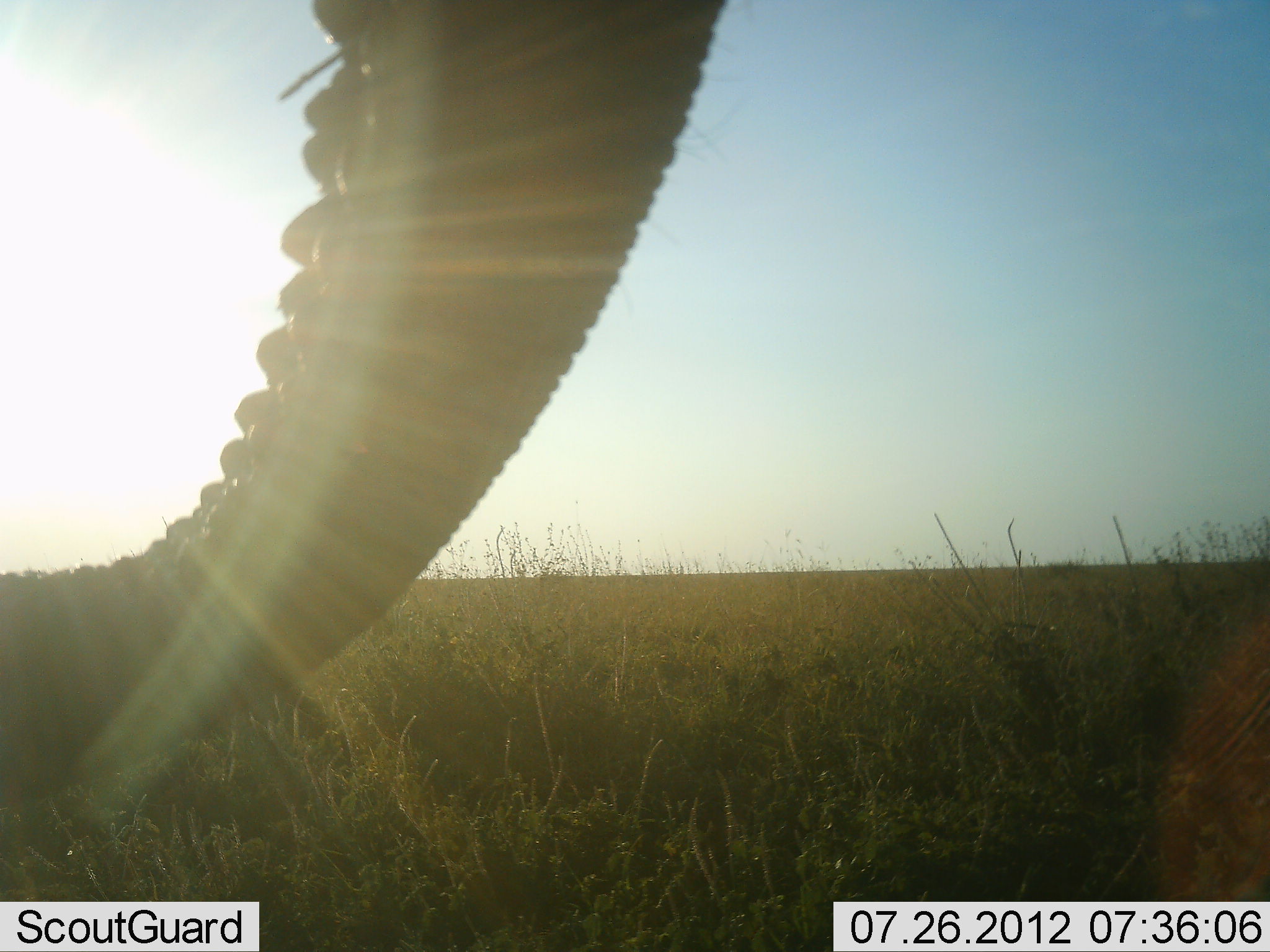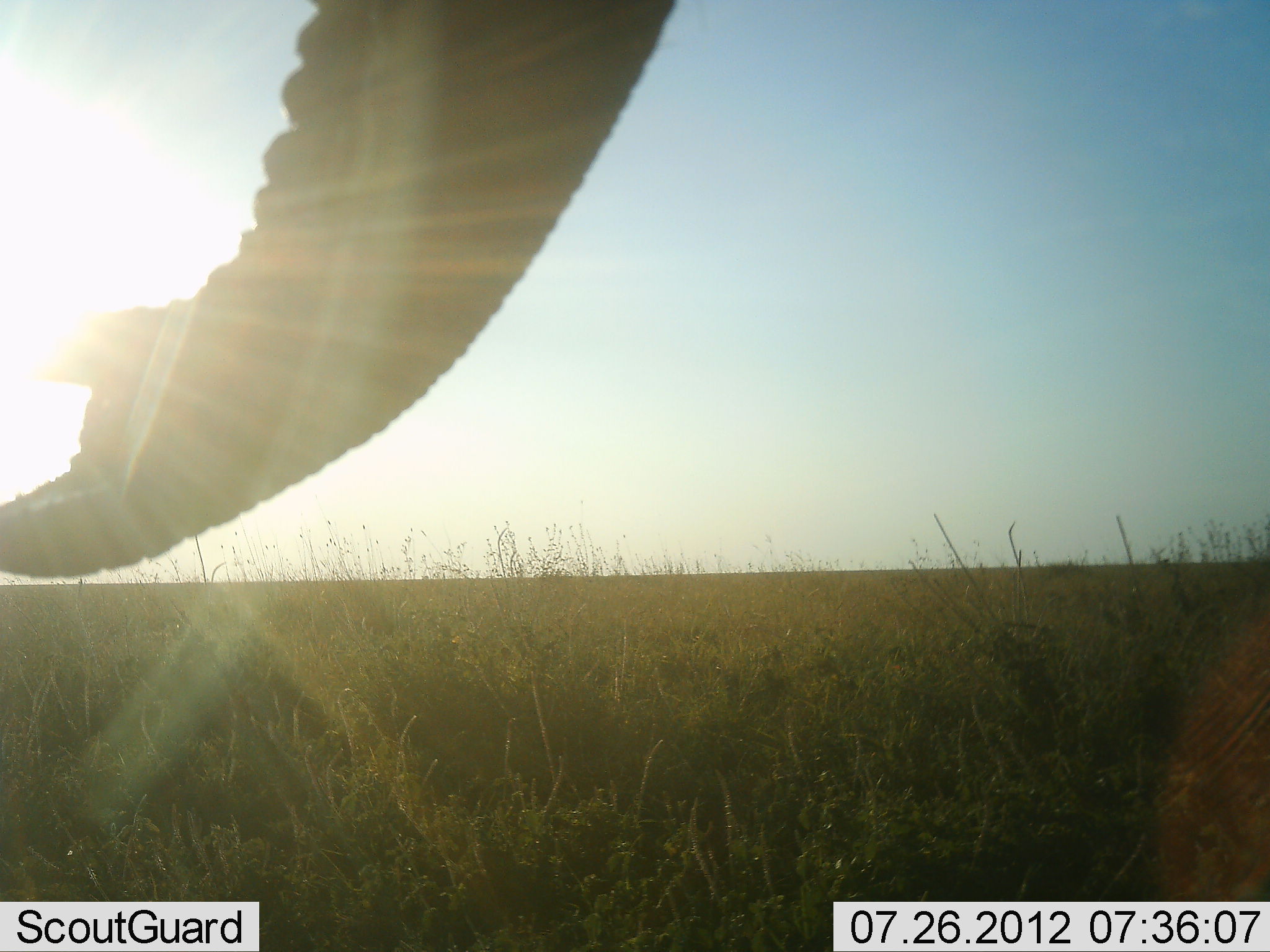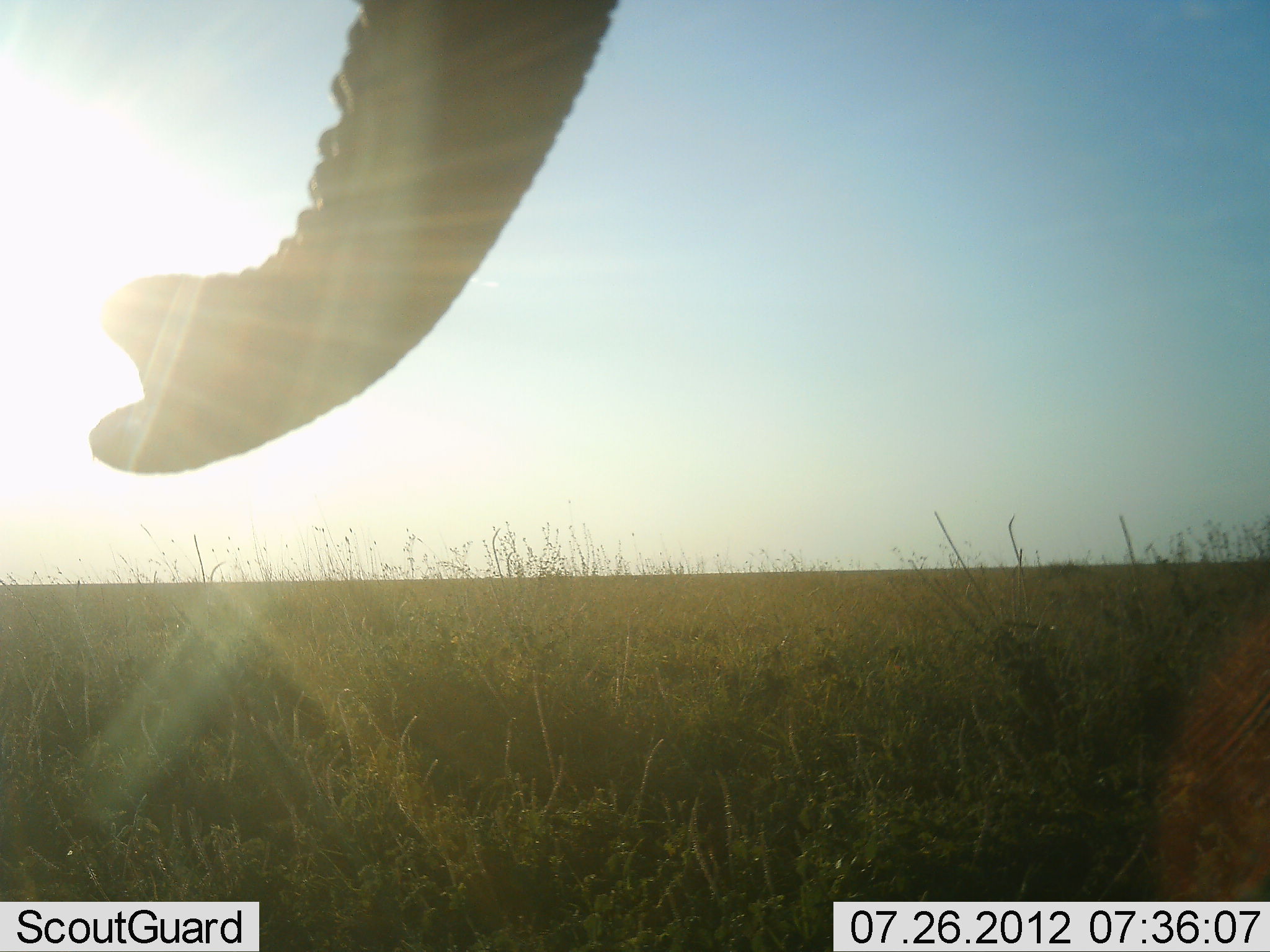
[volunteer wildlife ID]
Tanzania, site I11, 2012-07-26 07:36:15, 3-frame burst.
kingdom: Animalia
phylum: Chordata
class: Mammalia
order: Proboscidea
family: Elephantidae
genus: Loxodonta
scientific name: Loxodonta africana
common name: african bush elephant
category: elephant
Elephant (african bush elephant) (Loxodonta africana), count 1. Behavior (volunteer vote fractions): standing 100%, resting 0%, moving 0%, interacting 0%. Young present (vote fraction): 0%. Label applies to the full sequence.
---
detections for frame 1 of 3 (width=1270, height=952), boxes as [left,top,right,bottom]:
animal: [0,0,726,806]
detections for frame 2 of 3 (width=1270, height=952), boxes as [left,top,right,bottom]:
animal: [0,1,677,580]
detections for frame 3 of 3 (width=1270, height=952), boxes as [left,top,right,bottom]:
animal: [87,0,619,476]